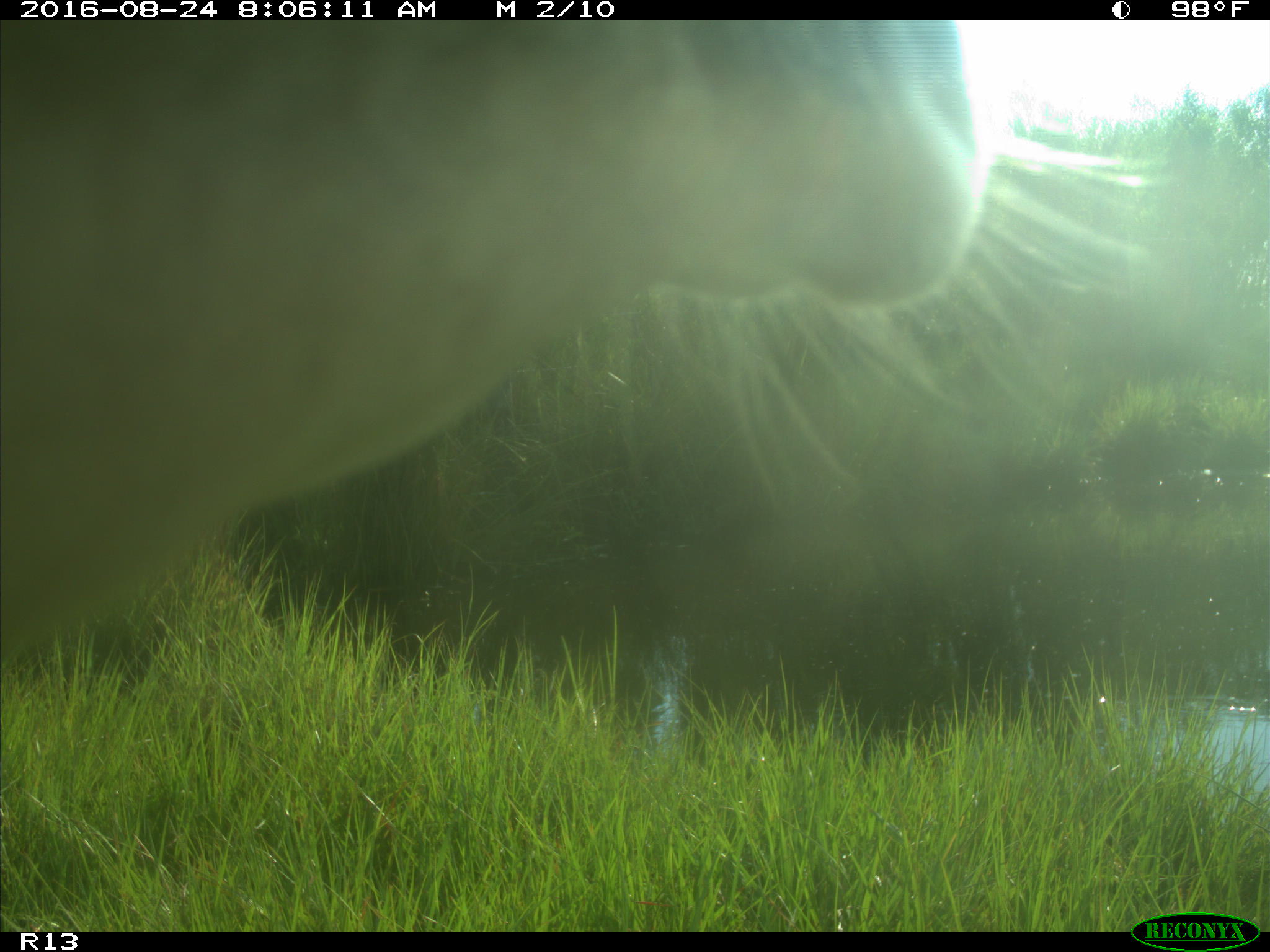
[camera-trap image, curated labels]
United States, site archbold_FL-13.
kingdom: Animalia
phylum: Chordata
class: Mammalia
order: Artiodactyla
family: Bovidae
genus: Bos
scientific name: Bos taurus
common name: domestic cow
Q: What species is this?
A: Bos taurus (domestic cow).